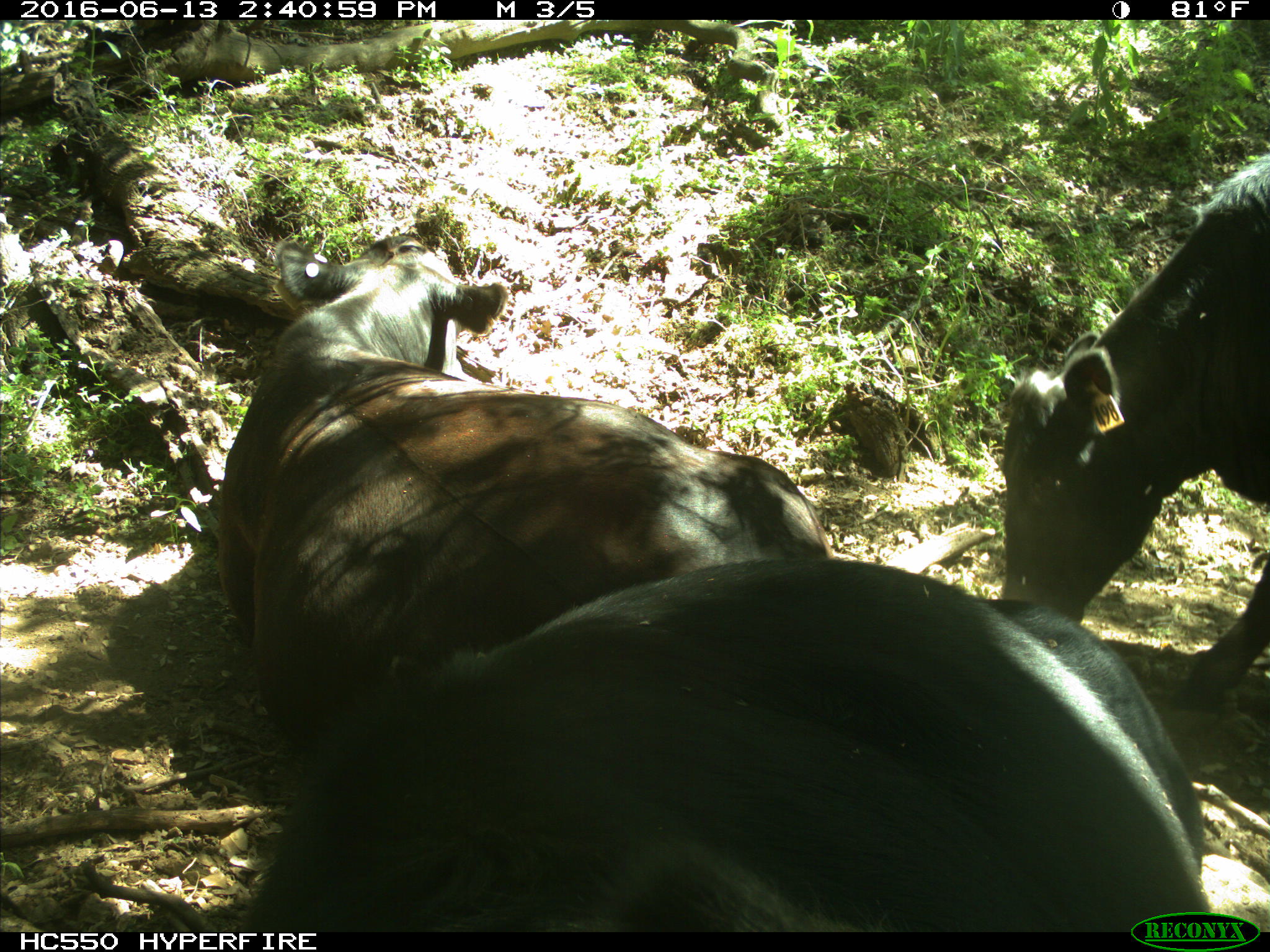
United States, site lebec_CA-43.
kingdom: Animalia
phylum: Chordata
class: Mammalia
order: Artiodactyla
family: Bovidae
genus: Bos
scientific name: Bos taurus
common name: domestic cow